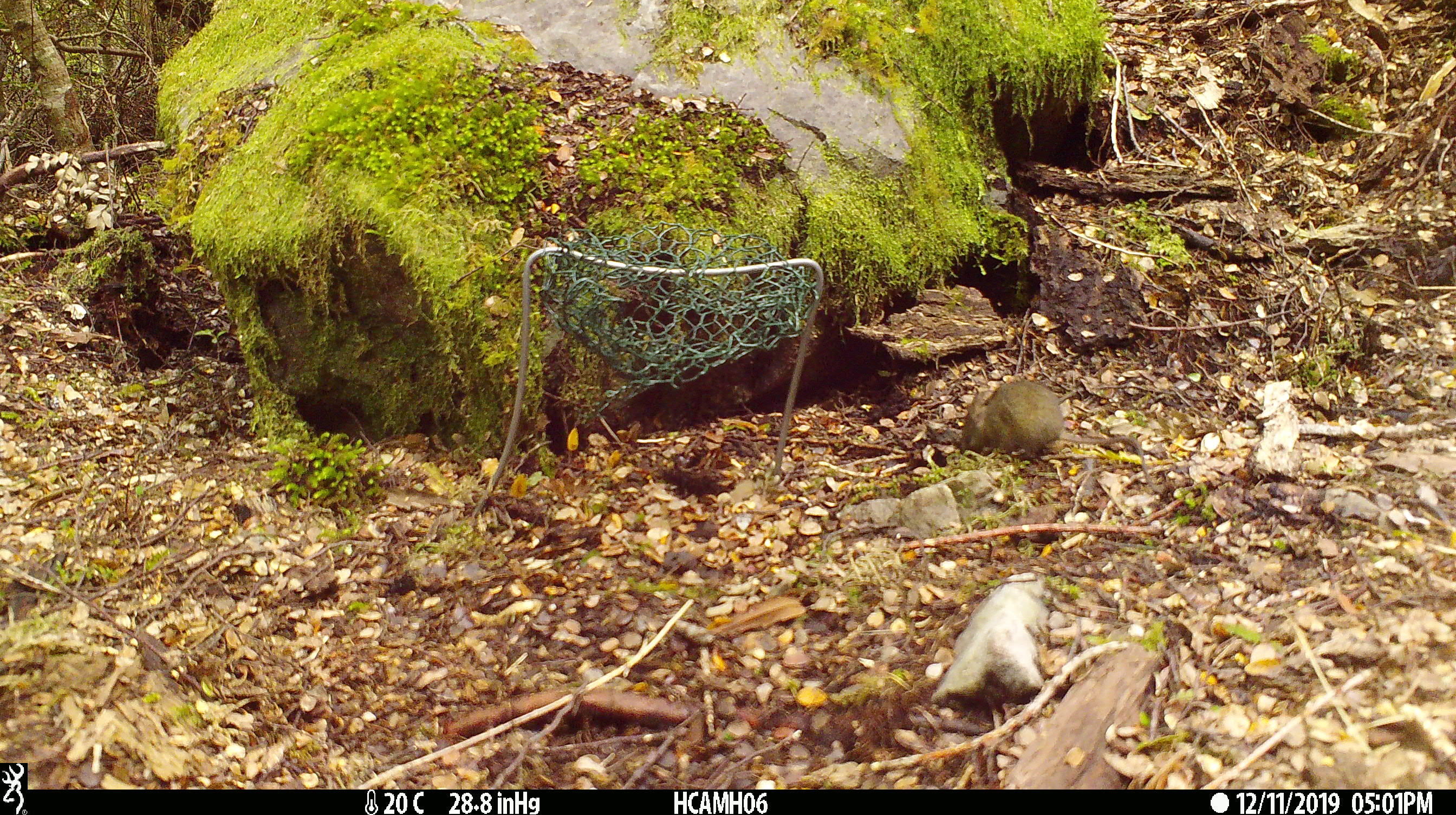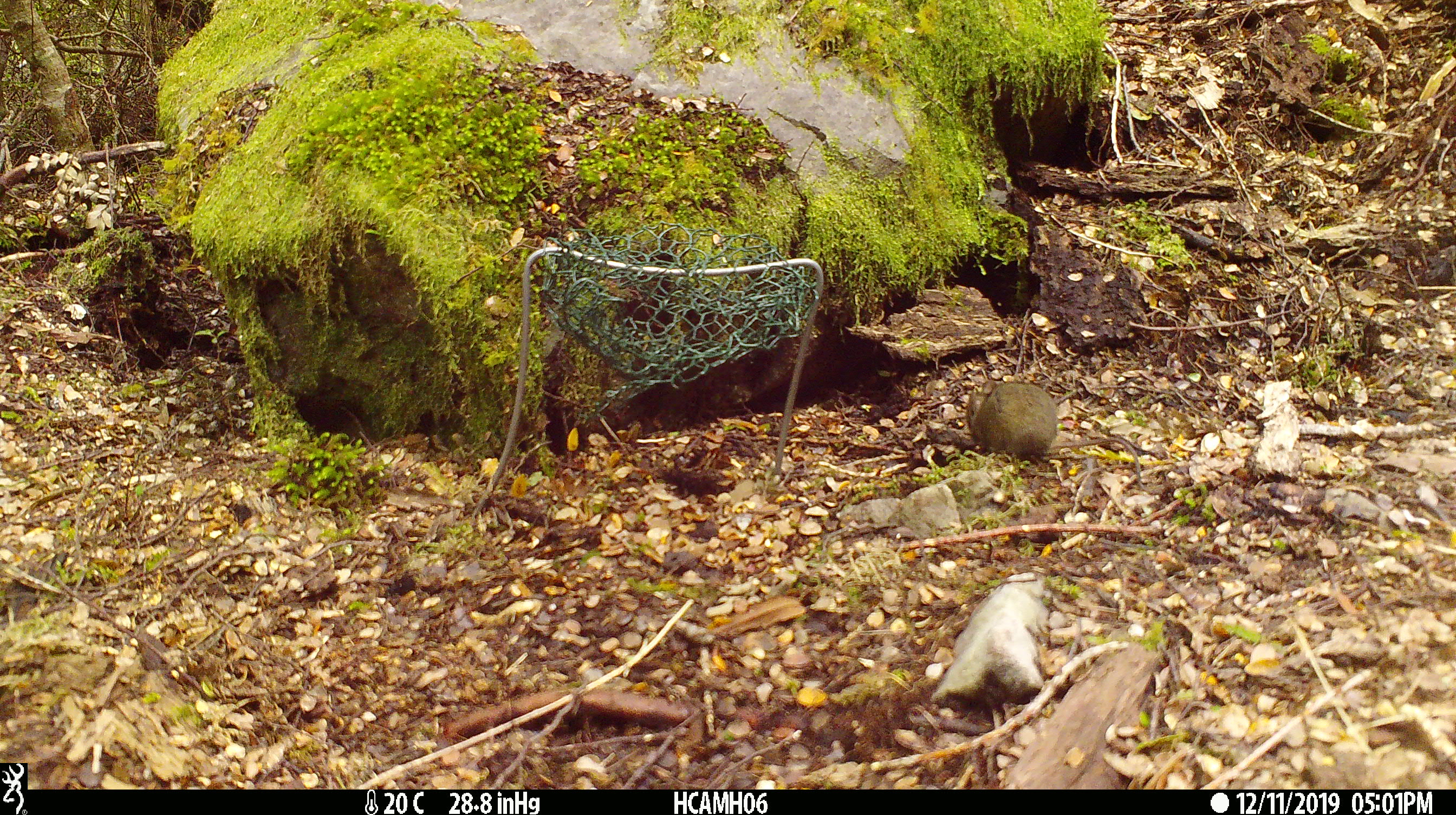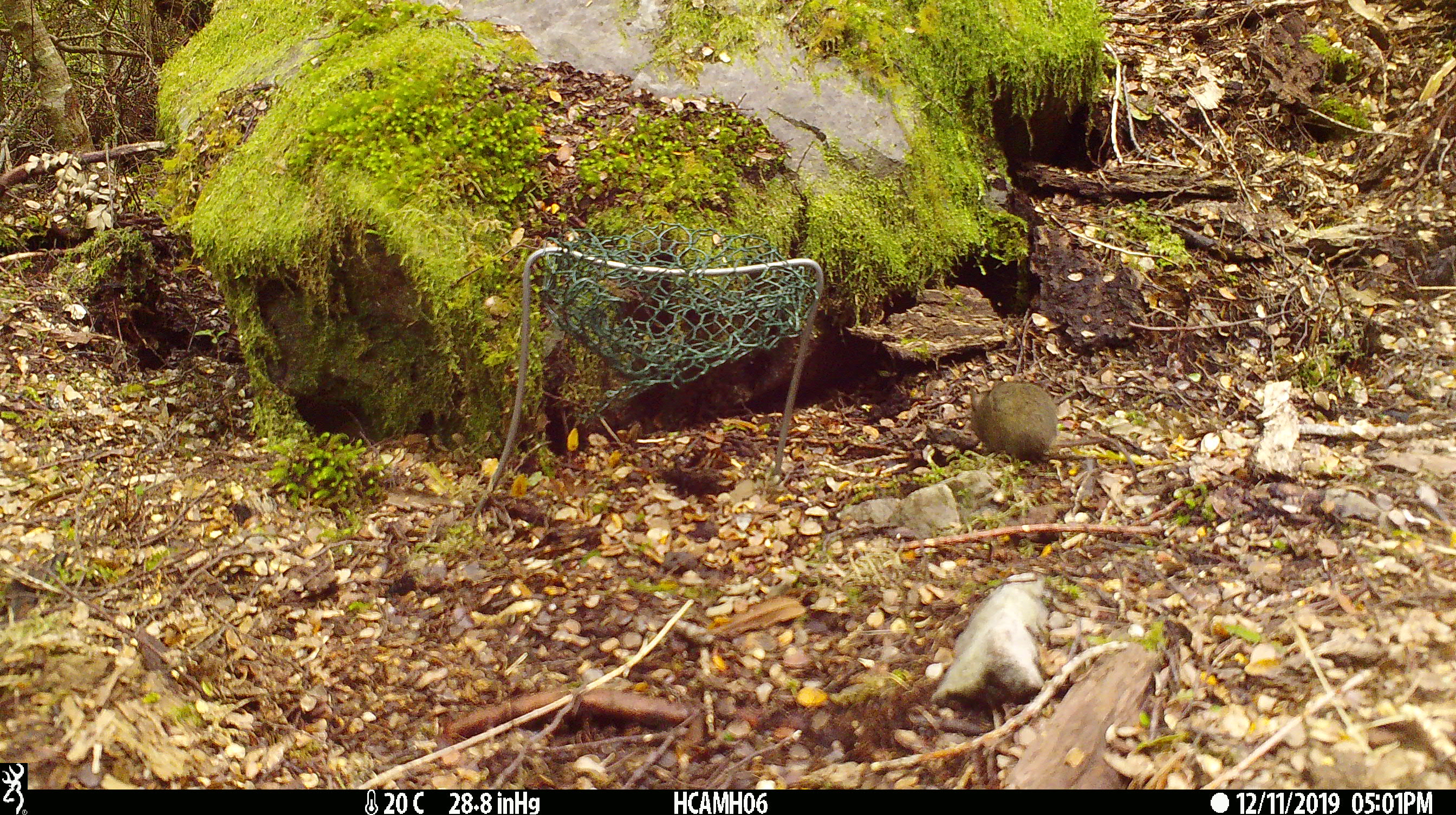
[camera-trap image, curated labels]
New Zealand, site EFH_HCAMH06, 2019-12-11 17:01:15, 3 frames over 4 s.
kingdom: Animalia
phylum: Chordata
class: Mammalia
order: Rodentia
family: Muridae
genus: Mus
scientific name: Mus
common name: mouse